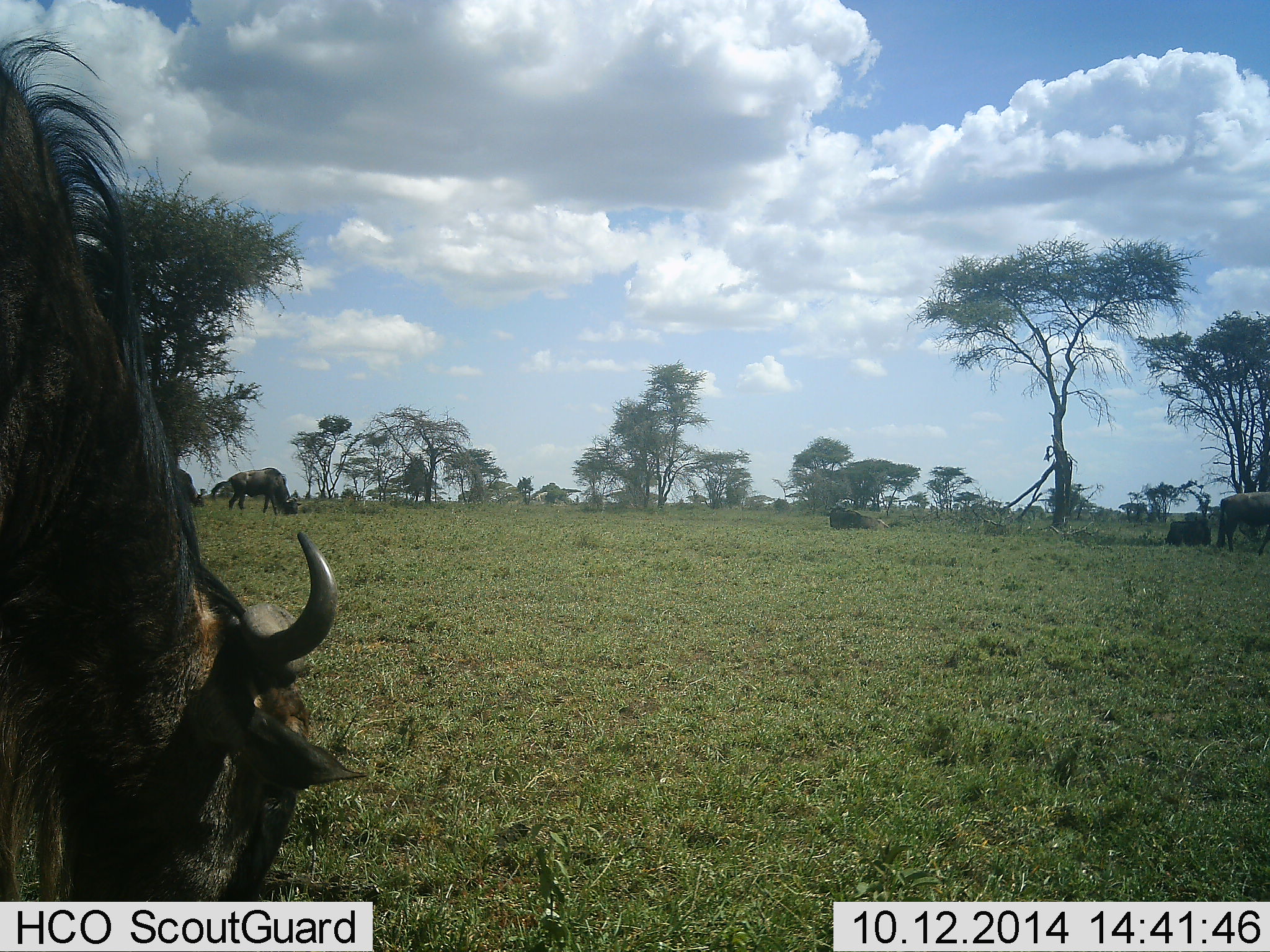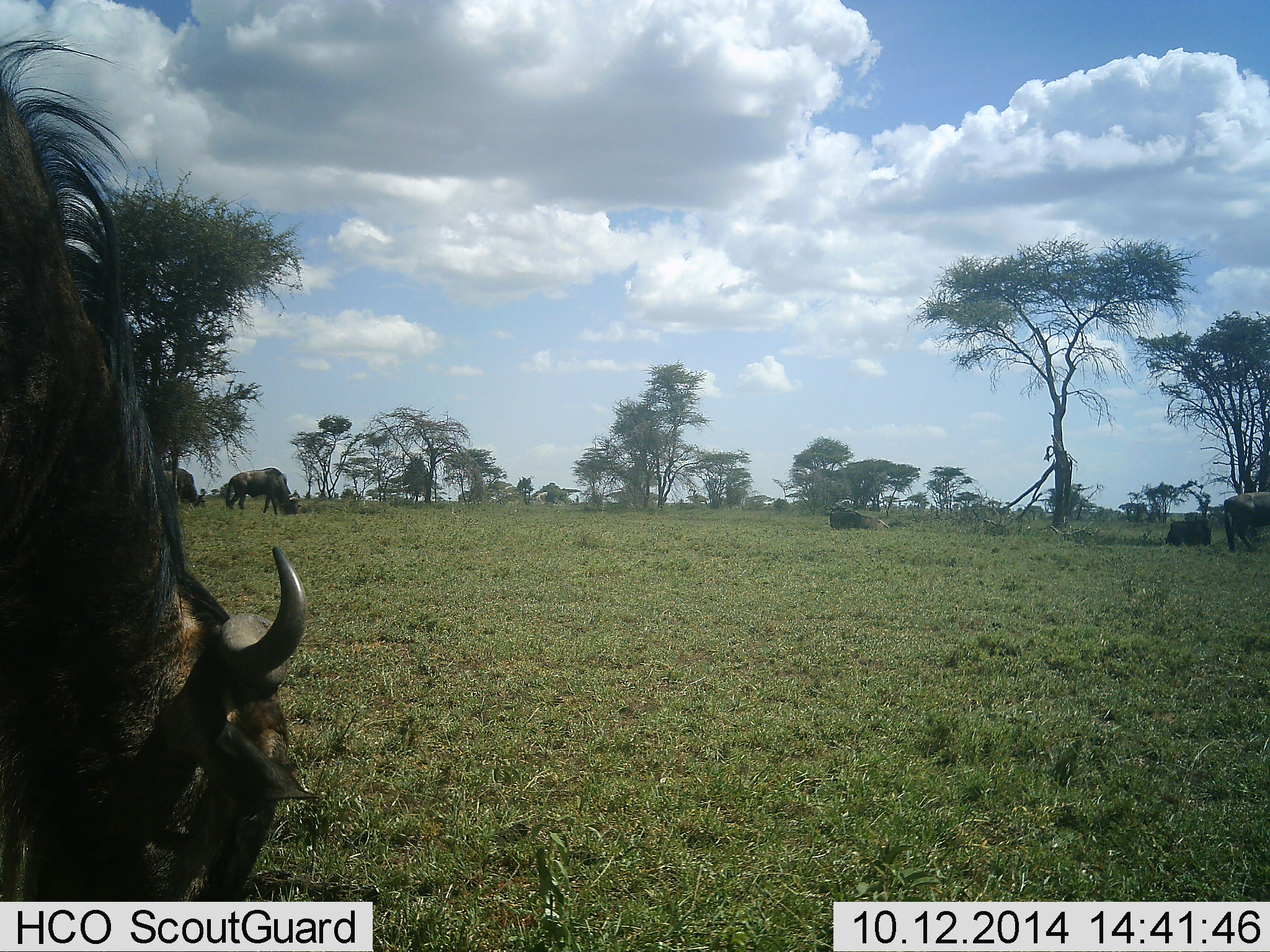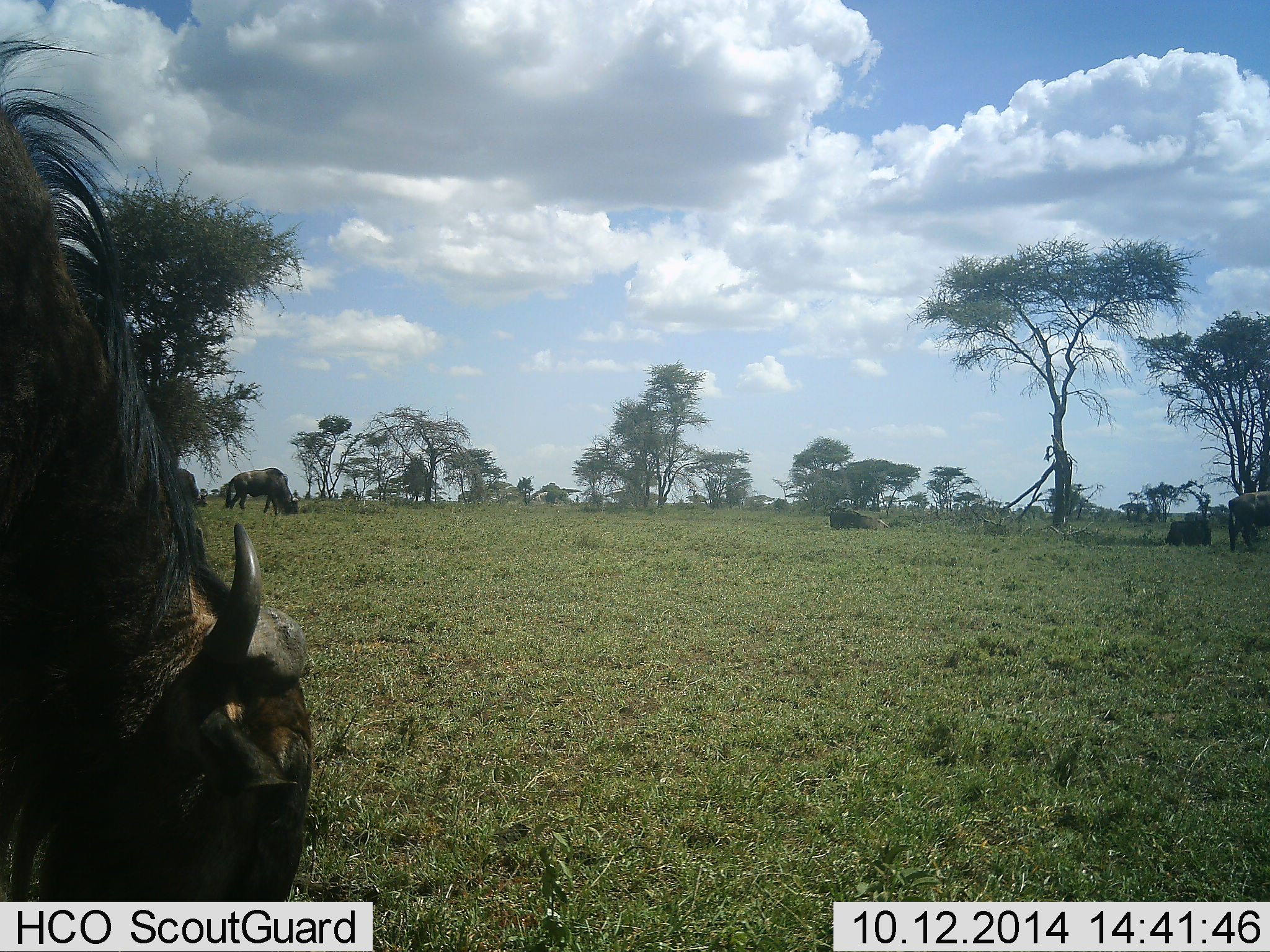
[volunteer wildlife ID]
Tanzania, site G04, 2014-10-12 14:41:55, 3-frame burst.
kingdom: Animalia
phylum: Chordata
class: Mammalia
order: Artiodactyla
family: Bovidae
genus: Connochaetes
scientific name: Connochaetes taurinus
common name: blue wildebeest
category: wildebeest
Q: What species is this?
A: Wildebeest (blue wildebeest) (Connochaetes taurinus).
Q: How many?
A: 6.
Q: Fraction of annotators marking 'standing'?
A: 50%.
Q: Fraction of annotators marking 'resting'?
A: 80%.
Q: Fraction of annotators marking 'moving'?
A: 0%.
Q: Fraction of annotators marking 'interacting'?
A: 0%.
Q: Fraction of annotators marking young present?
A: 0%.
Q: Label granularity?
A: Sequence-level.